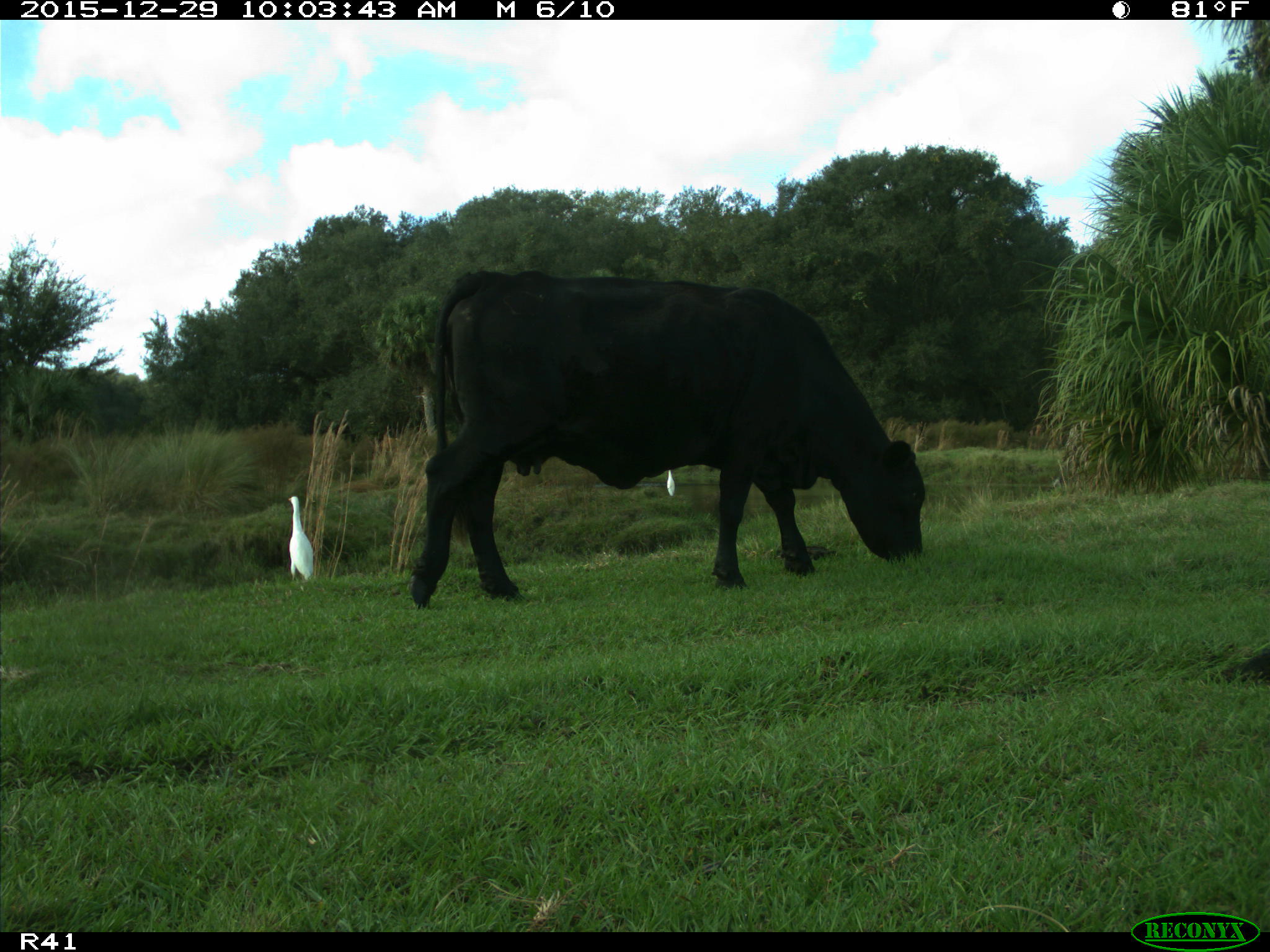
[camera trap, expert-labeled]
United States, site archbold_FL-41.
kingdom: Animalia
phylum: Chordata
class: Mammalia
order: Artiodactyla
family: Bovidae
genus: Bos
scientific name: Bos taurus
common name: domestic cow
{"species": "Bos taurus (domestic cow)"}